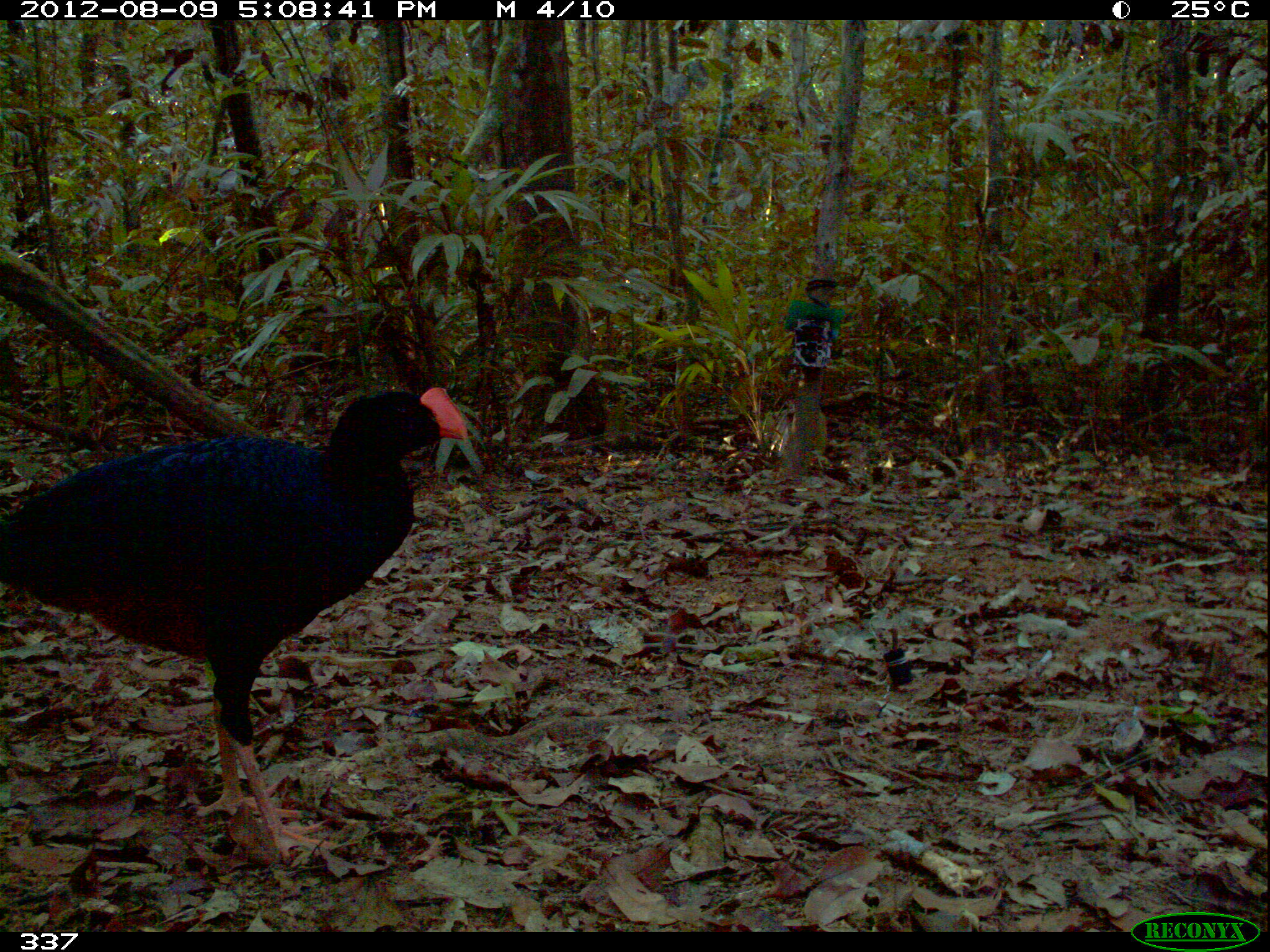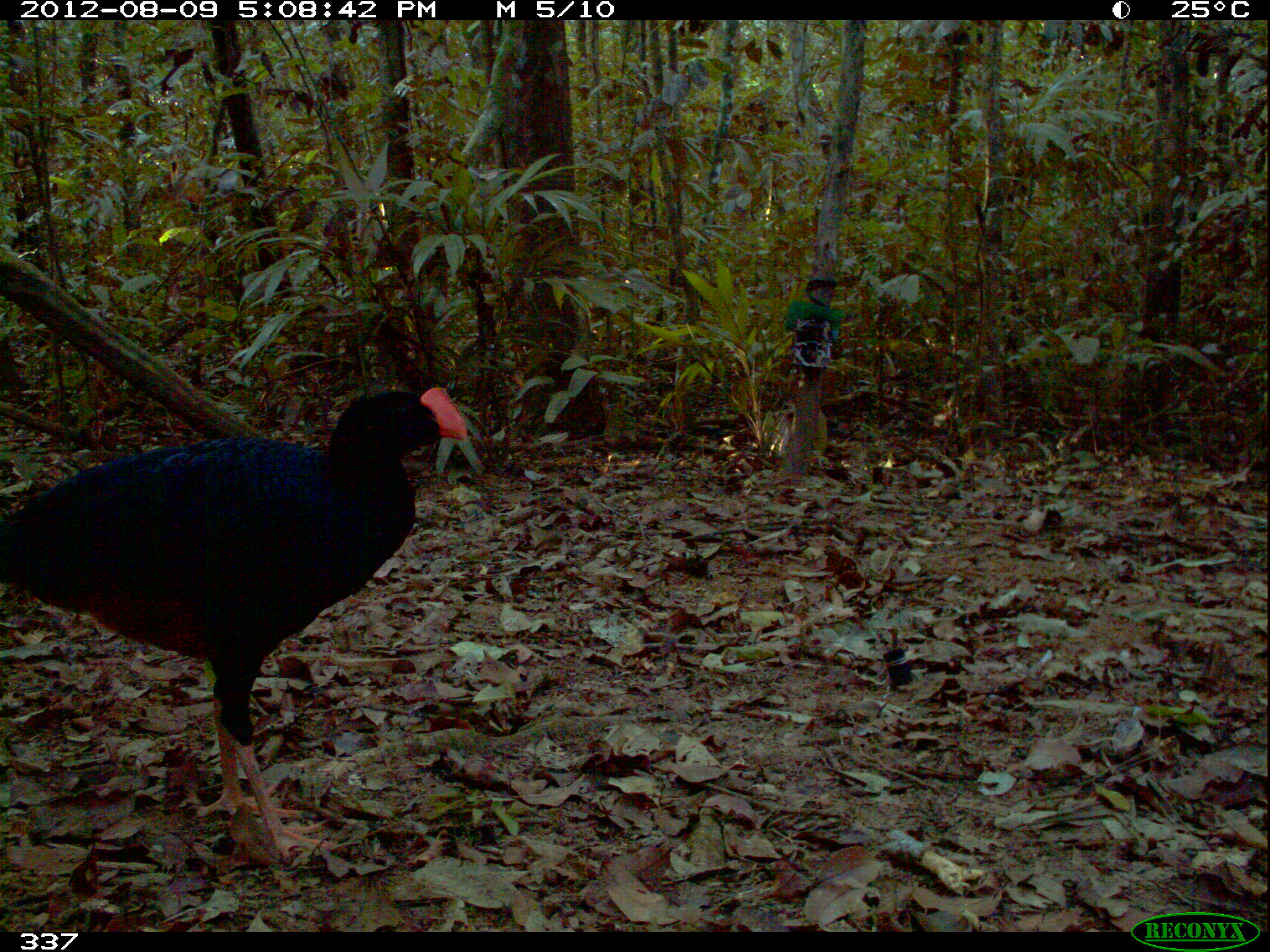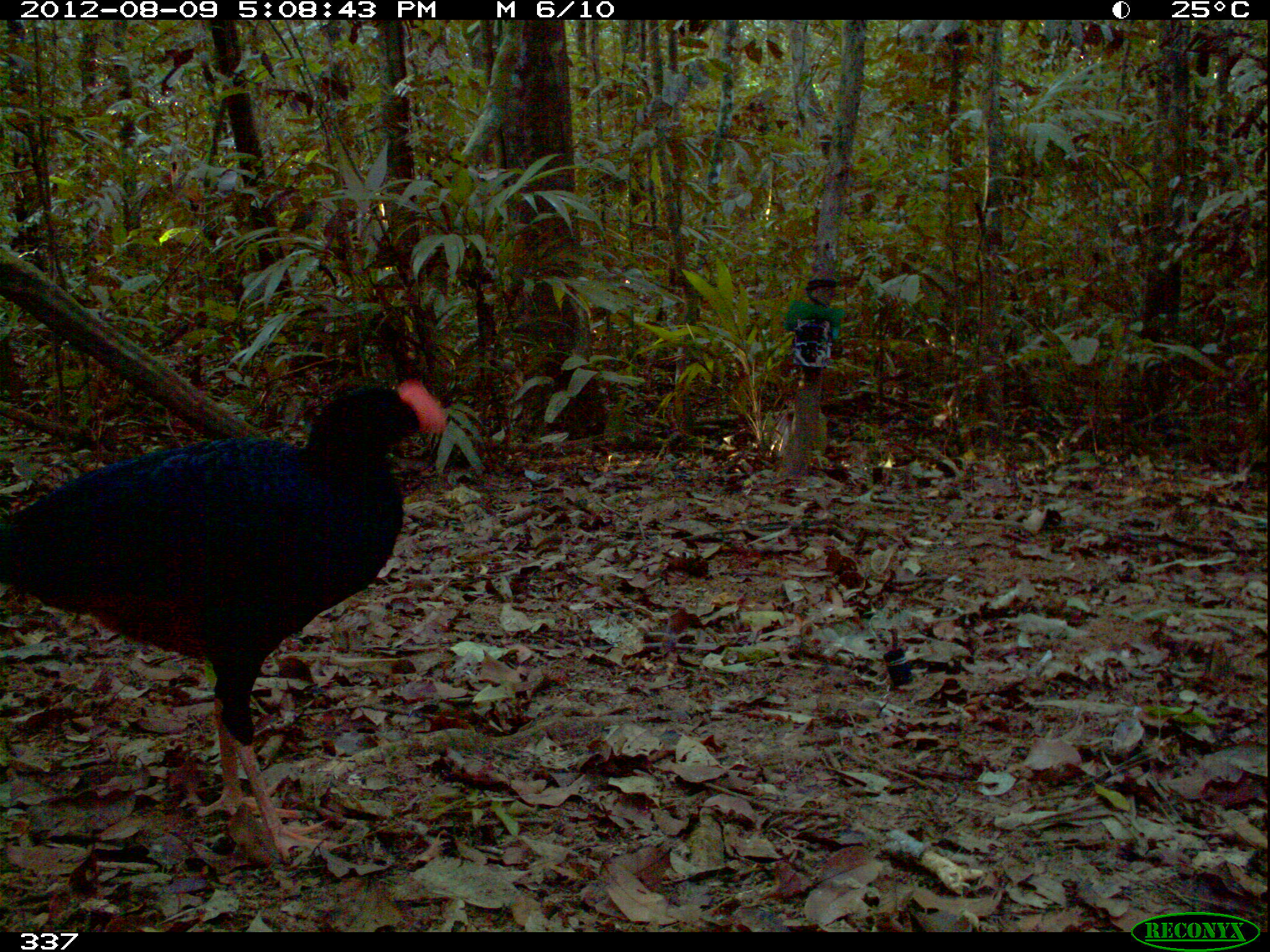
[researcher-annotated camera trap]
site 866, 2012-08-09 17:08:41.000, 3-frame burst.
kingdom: Animalia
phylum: Chordata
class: Aves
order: Galliformes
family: Cracidae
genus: Mitu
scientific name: Mitu tuberosum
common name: razor-billed curassow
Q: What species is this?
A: Mitu tuberosum (razor-billed curassow).